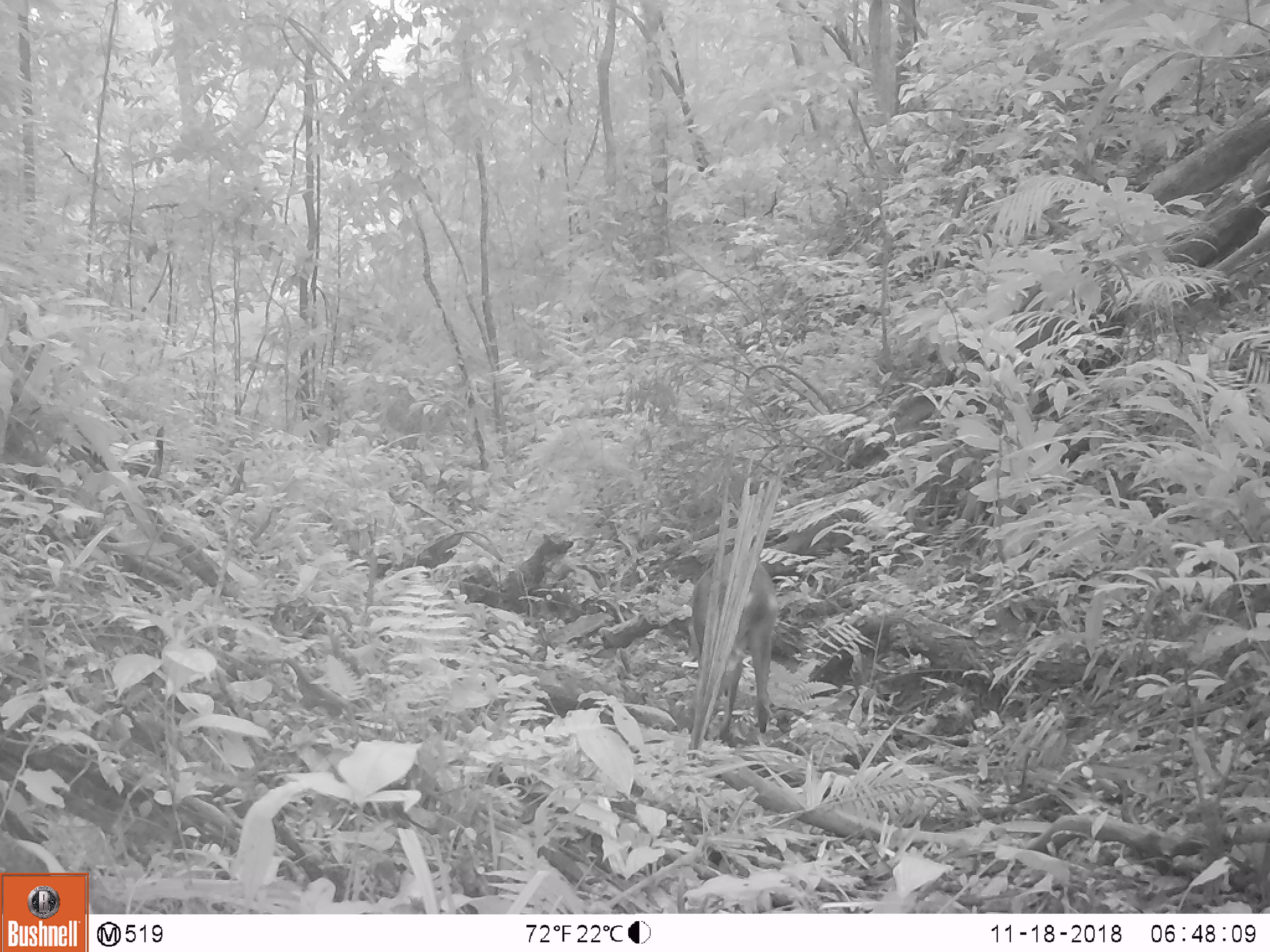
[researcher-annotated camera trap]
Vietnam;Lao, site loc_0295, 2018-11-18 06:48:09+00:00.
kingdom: Animalia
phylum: Chordata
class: Mammalia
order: Artiodactyla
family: Cervidae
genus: Muntiacus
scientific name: Muntiacus vuquangensis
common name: large-antlered muntjac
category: large antlered muntjac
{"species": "large antlered muntjac (large-antlered muntjac) (Muntiacus vuquangensis)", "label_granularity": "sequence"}